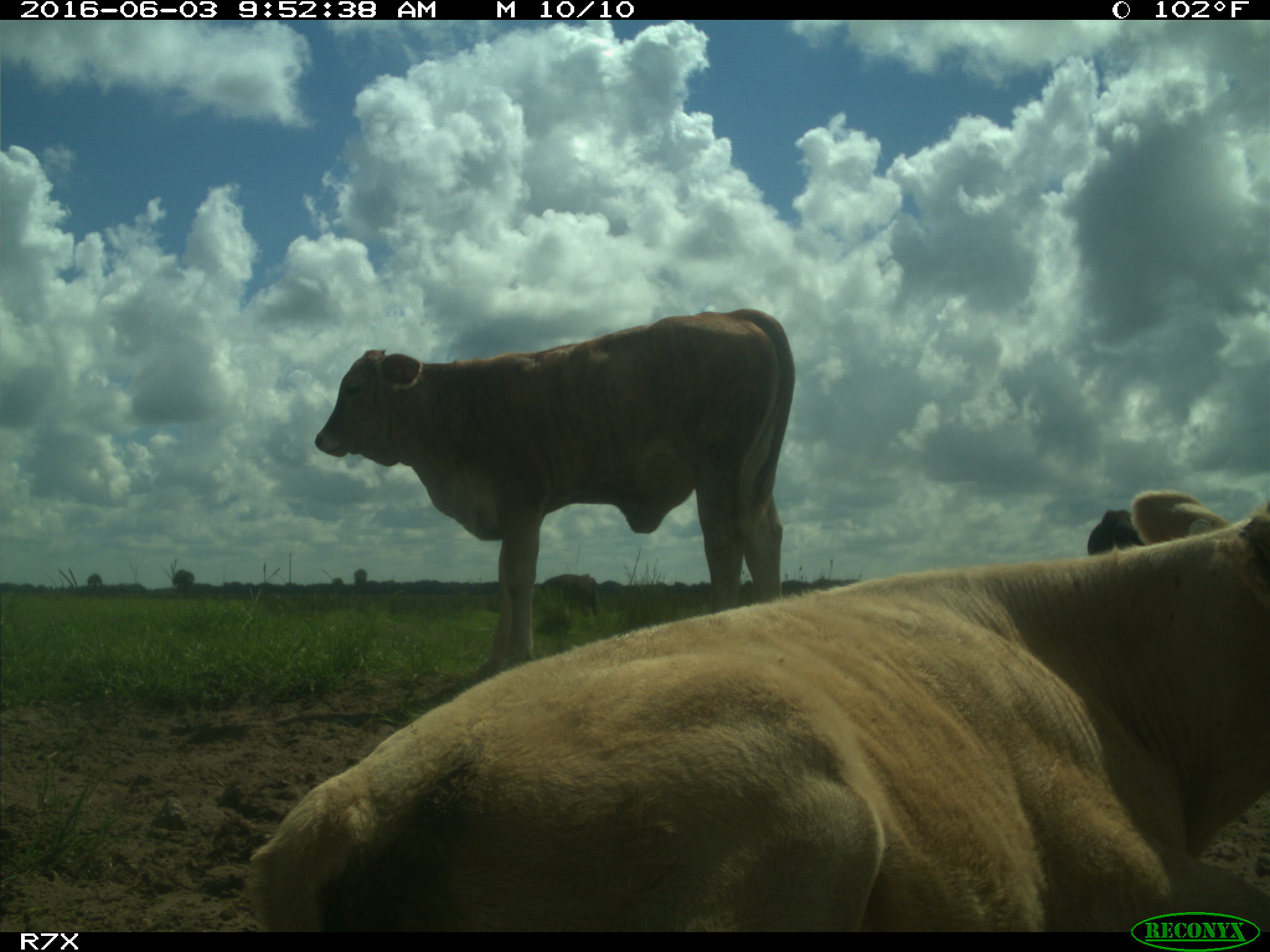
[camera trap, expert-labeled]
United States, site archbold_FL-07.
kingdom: Animalia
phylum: Chordata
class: Mammalia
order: Artiodactyla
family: Bovidae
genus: Bos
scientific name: Bos taurus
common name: domestic cow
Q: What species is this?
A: Bos taurus (domestic cow).